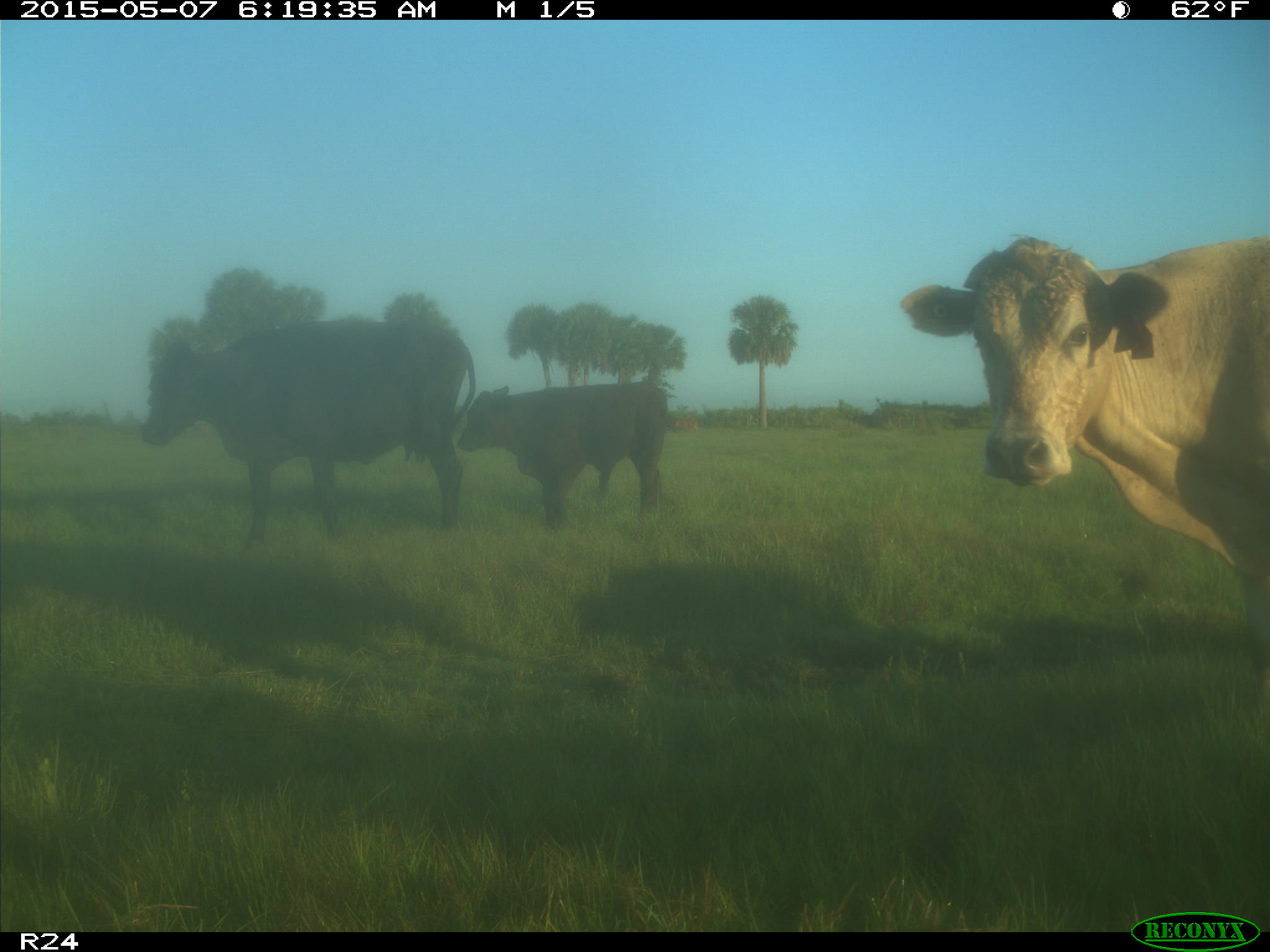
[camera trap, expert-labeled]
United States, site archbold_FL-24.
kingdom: Animalia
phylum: Chordata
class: Mammalia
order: Artiodactyla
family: Bovidae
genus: Bos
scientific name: Bos taurus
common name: domestic cow